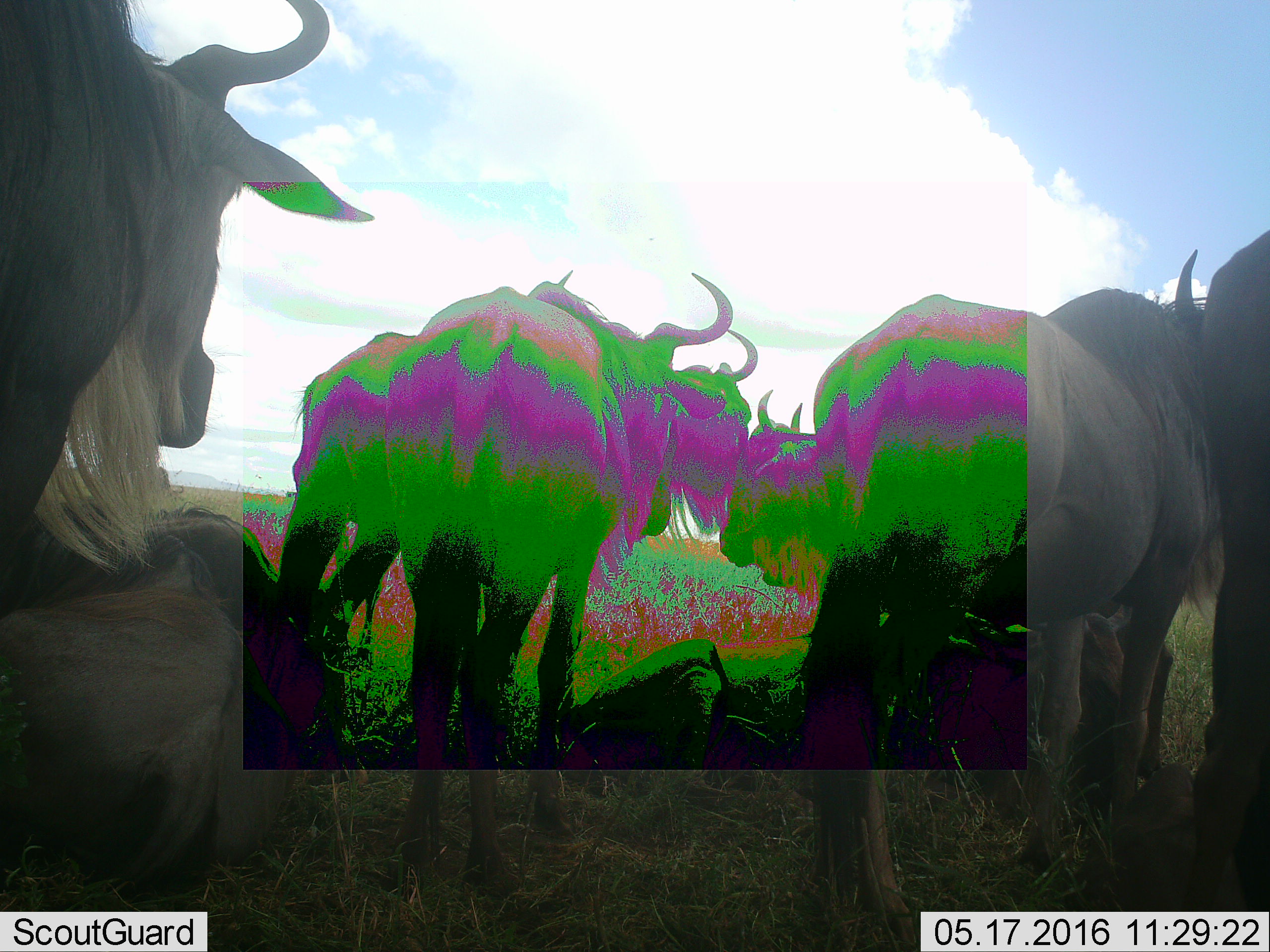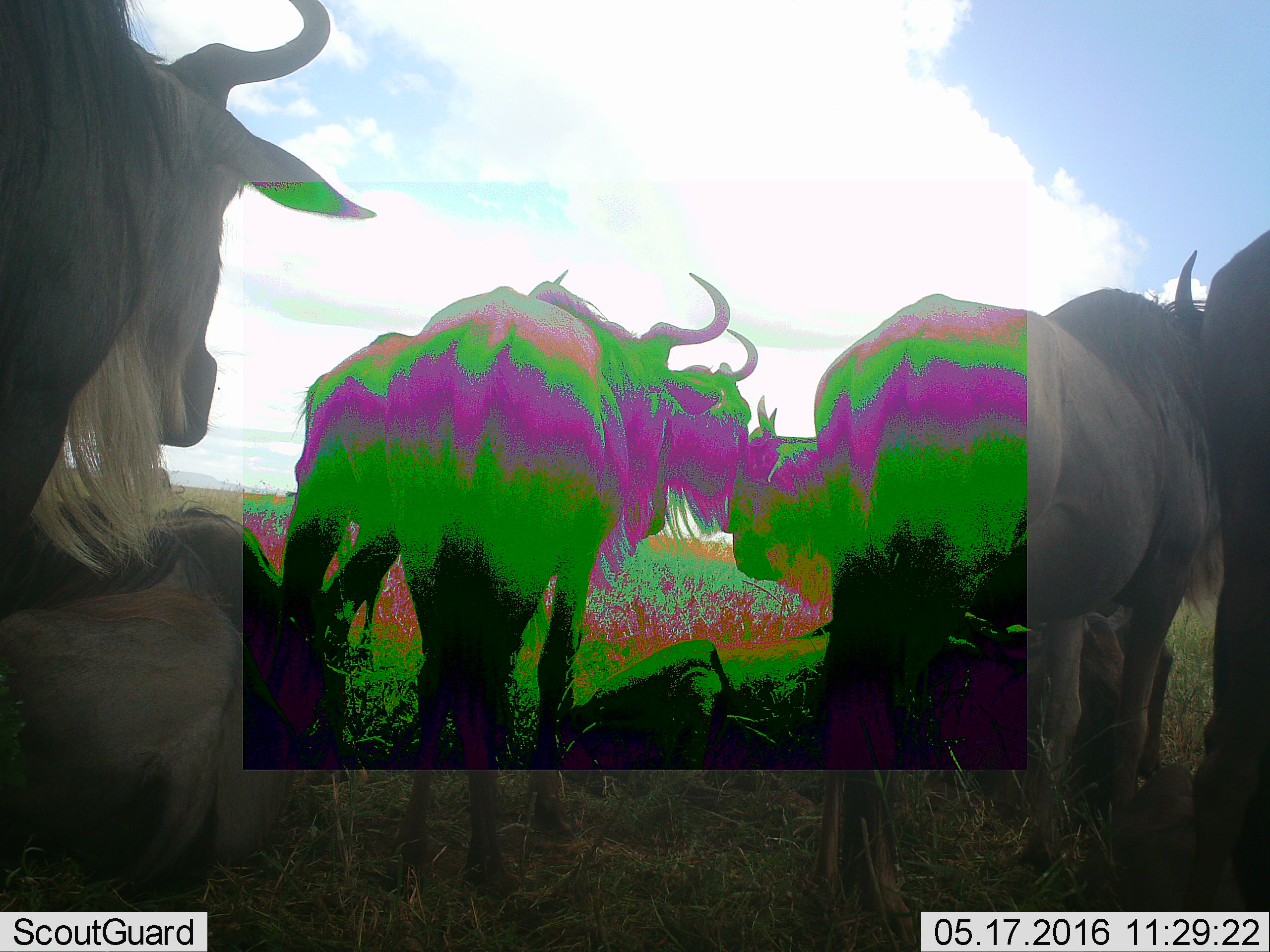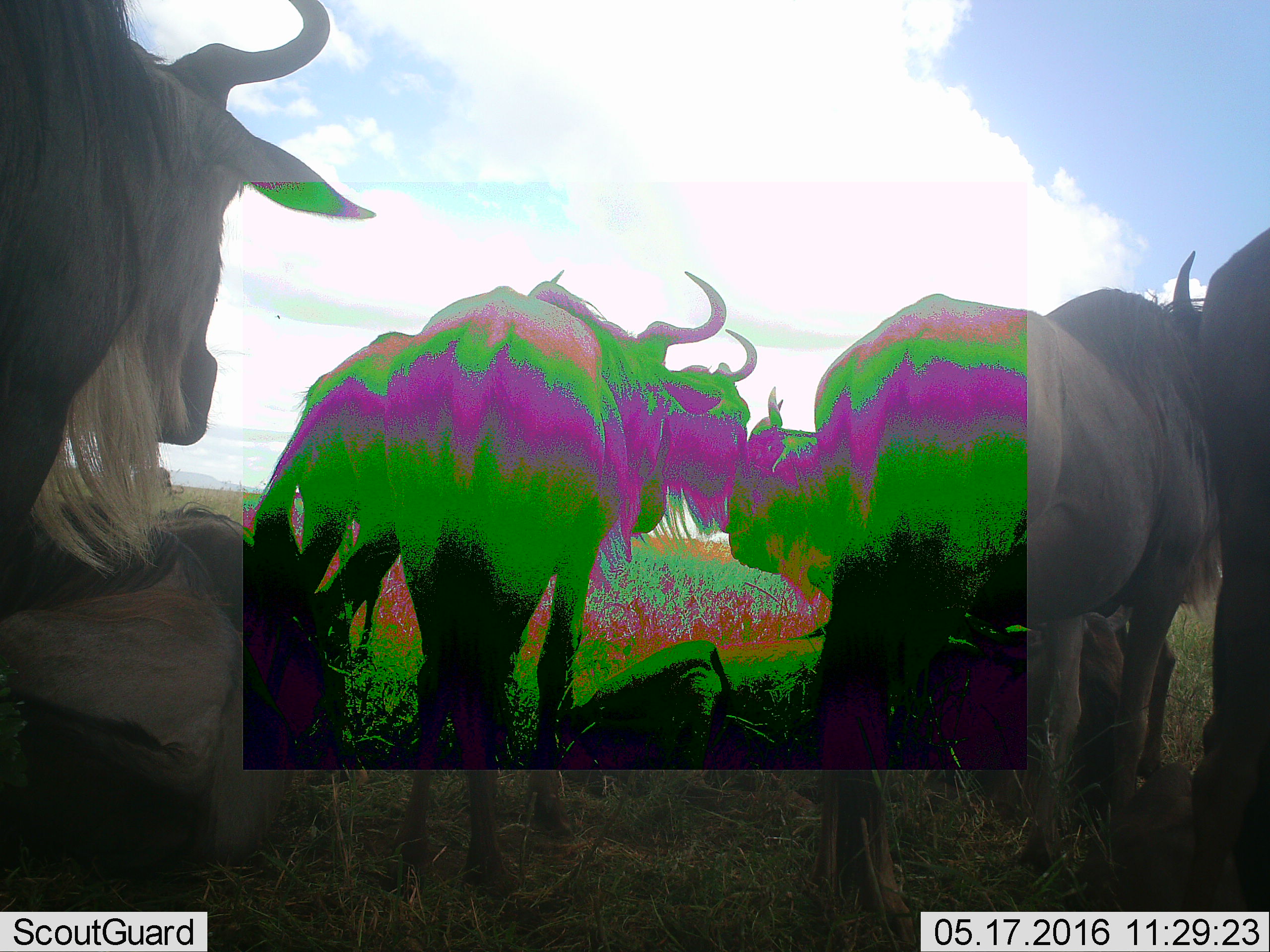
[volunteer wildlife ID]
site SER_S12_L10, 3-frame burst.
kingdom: Animalia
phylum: Chordata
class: Mammalia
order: Artiodactyla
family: Bovidae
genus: Connochaetes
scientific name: Connochaetes taurinus taurinus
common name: blue wildebeest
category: wildebeestblue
Wildebeestblue (blue wildebeest) (Connochaetes taurinus taurinus), count 7. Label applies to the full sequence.